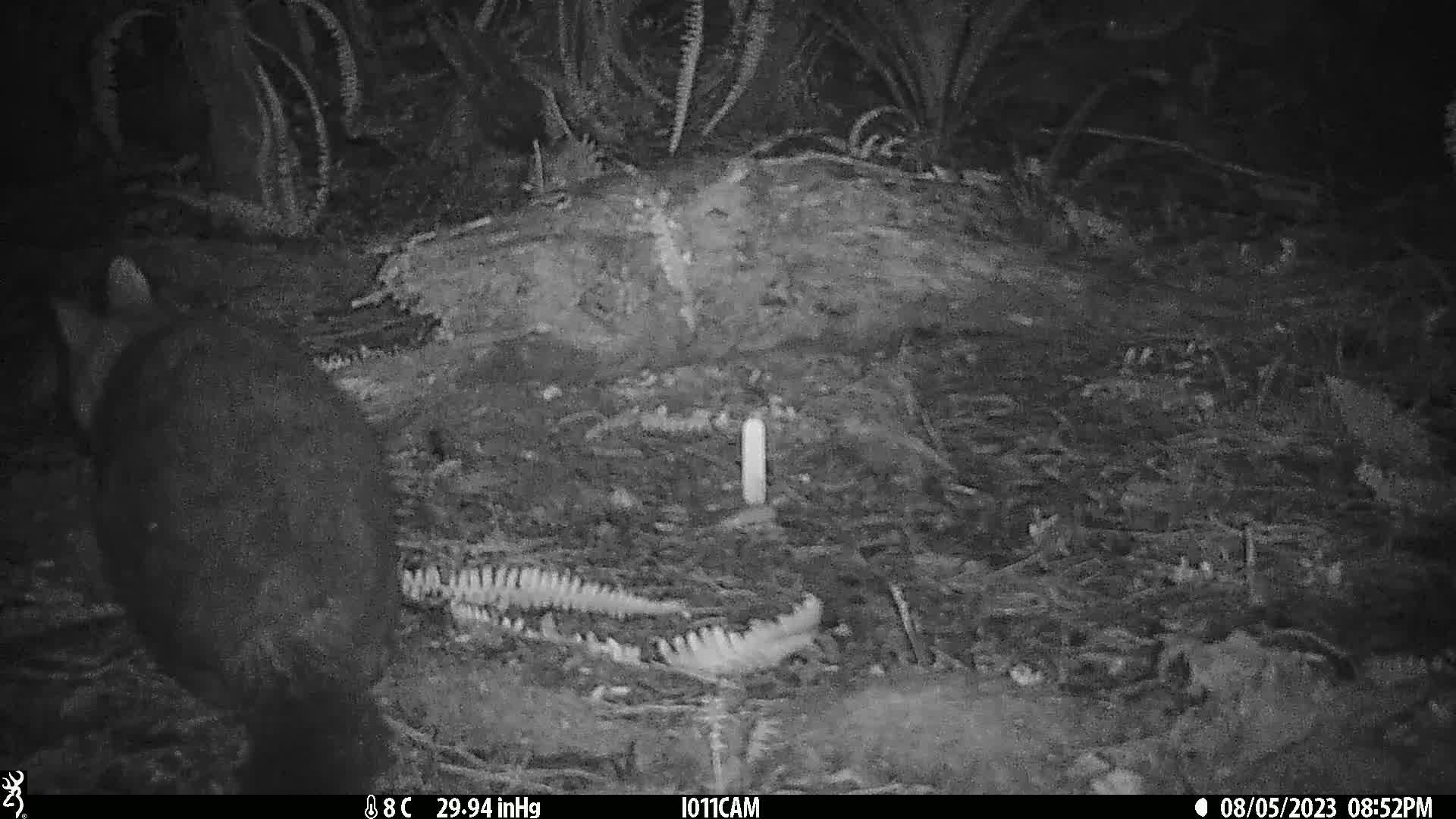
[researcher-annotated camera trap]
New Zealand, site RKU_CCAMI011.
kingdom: Animalia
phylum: Chordata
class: Mammalia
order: Diprotodontia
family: Phalangeridae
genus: Trichosurus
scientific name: Trichosurus vulpecula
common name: common brushtail possum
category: possum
Possum (common brushtail possum) (Trichosurus vulpecula).